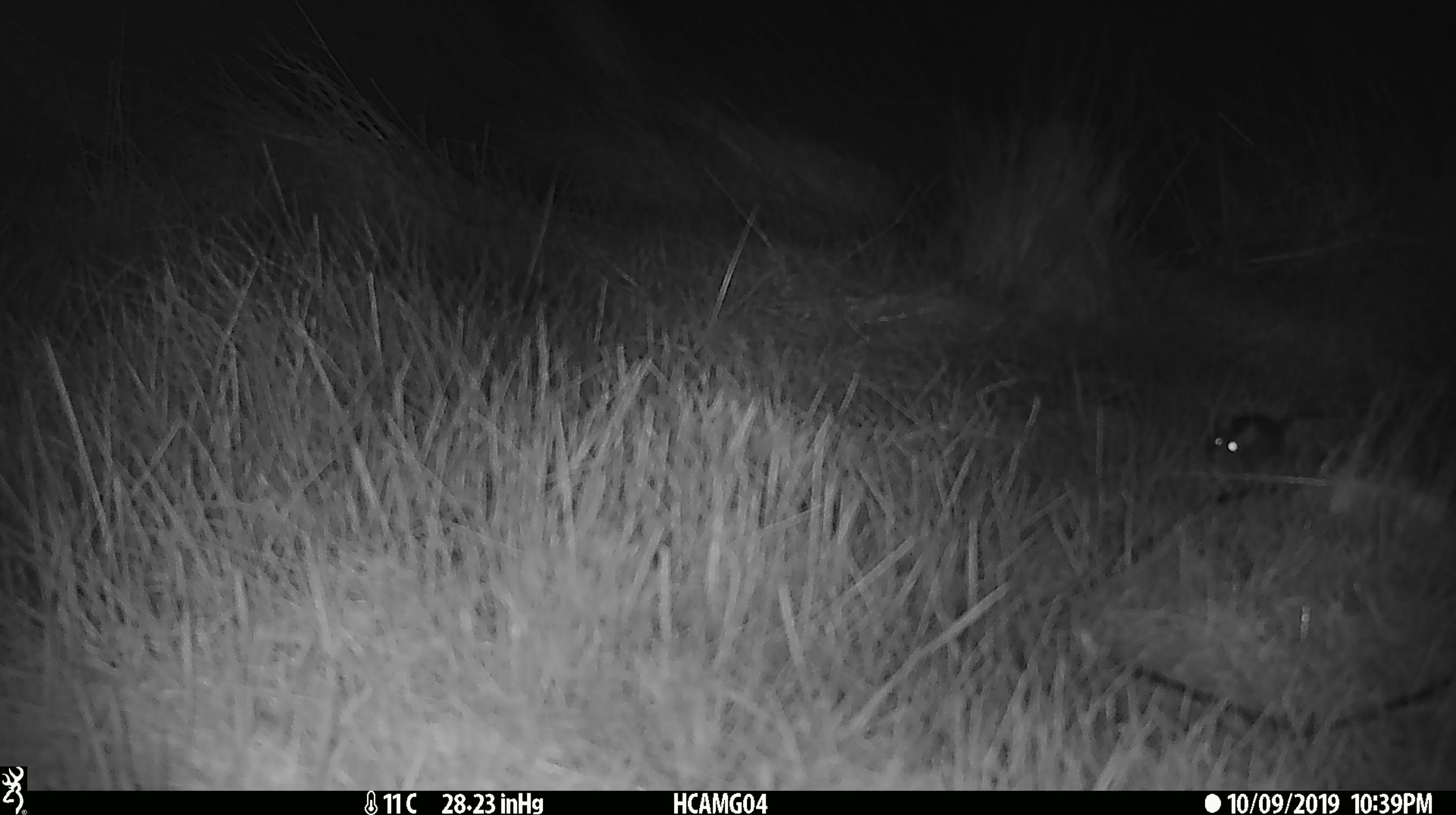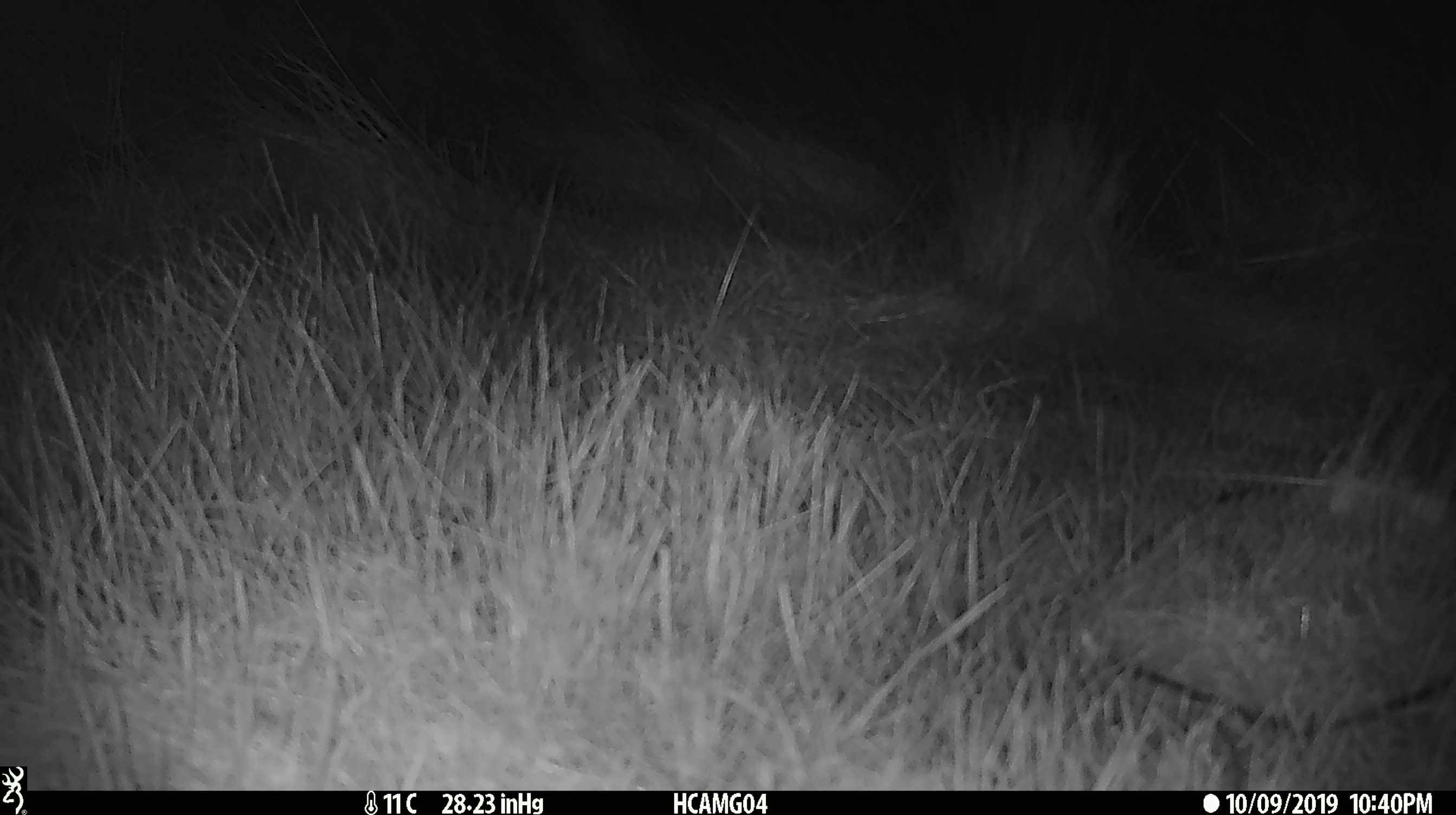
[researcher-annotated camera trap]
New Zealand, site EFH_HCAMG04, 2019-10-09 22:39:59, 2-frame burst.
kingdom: Animalia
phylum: Chordata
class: Mammalia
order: Rodentia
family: Muridae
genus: Mus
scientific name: Mus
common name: mouse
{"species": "mouse (Mus)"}